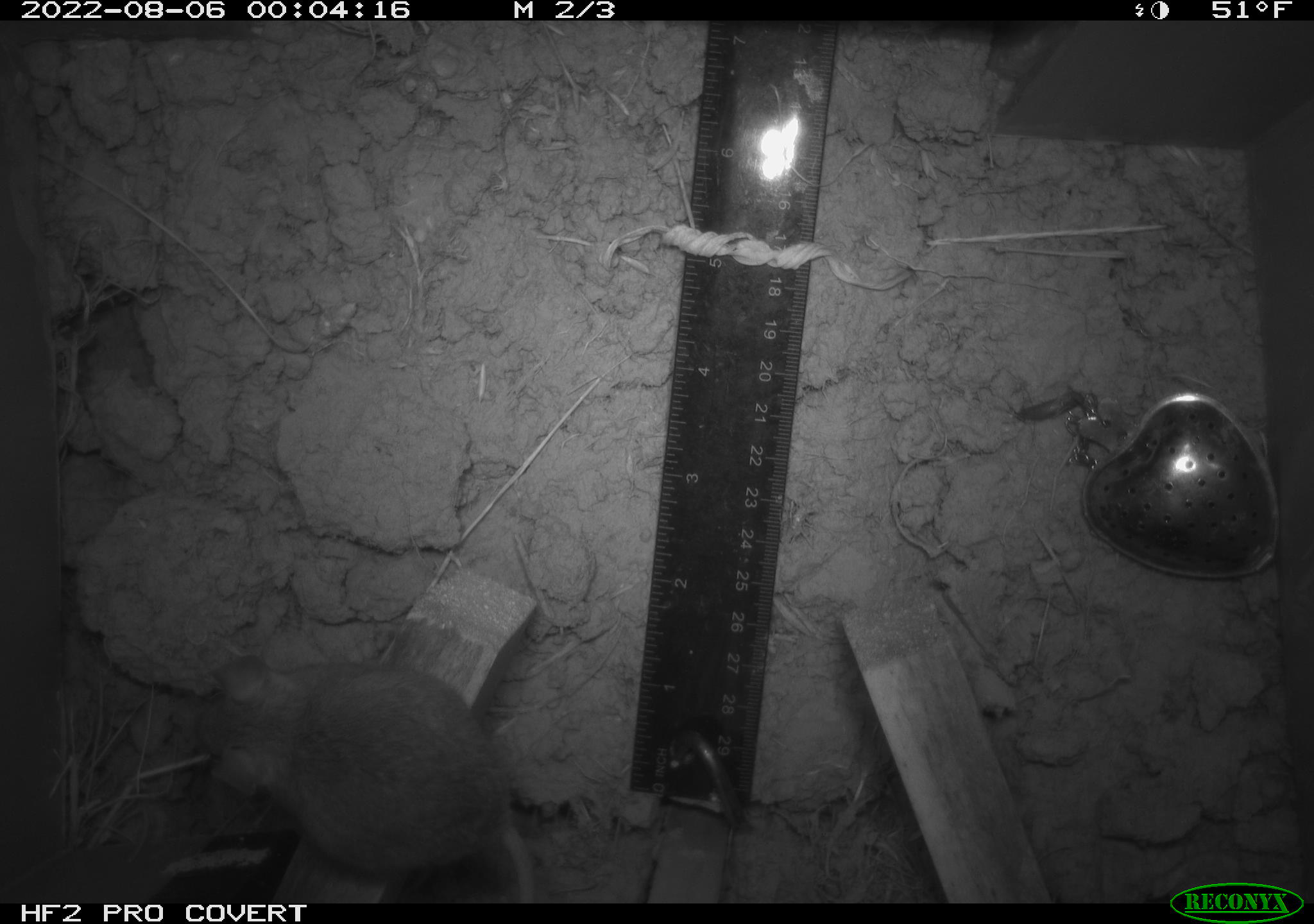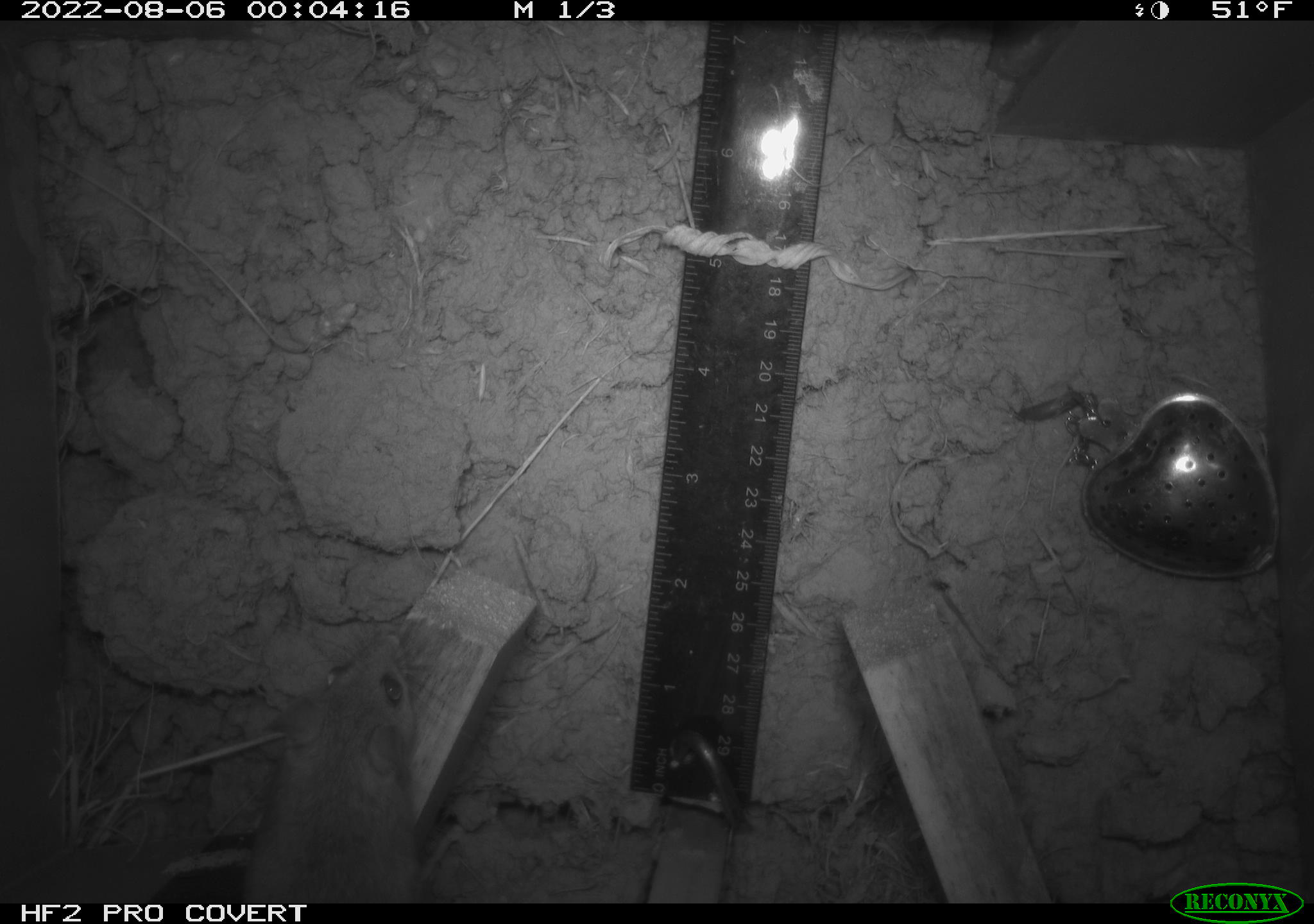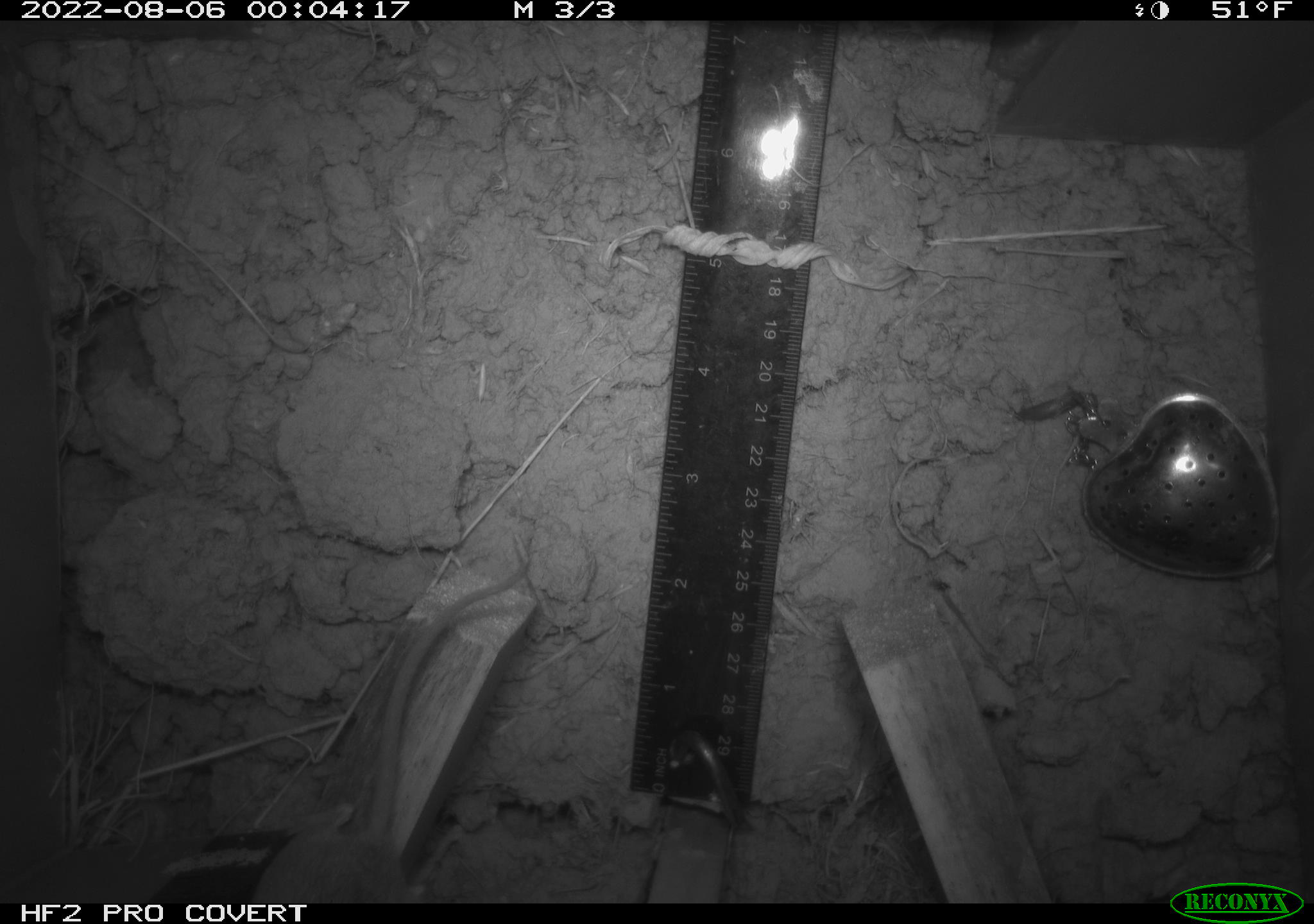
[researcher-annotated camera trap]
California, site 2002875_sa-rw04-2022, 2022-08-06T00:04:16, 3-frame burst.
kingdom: Animalia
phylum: Chordata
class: Mammalia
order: Rodentia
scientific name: Rodentia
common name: mouse species